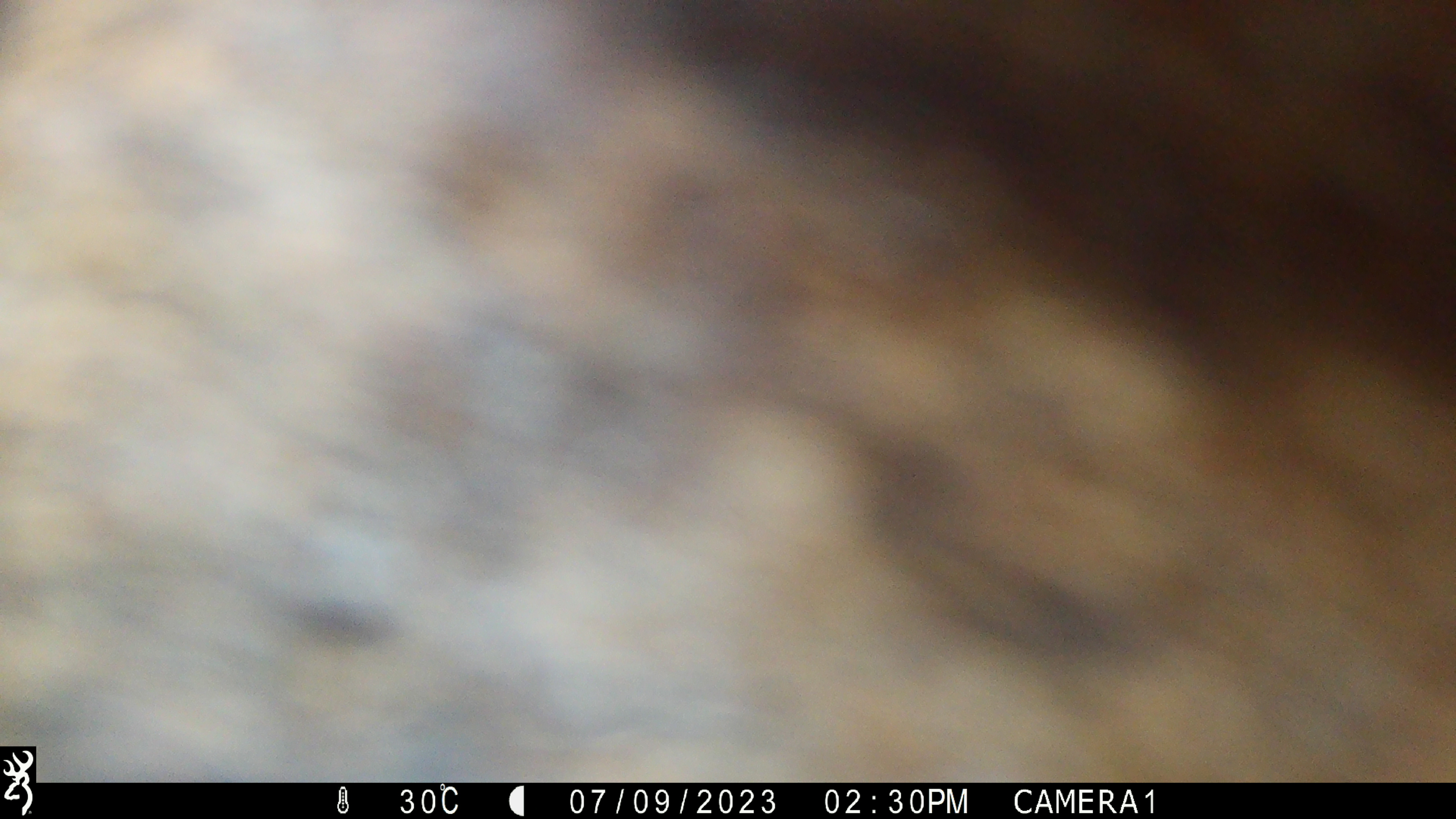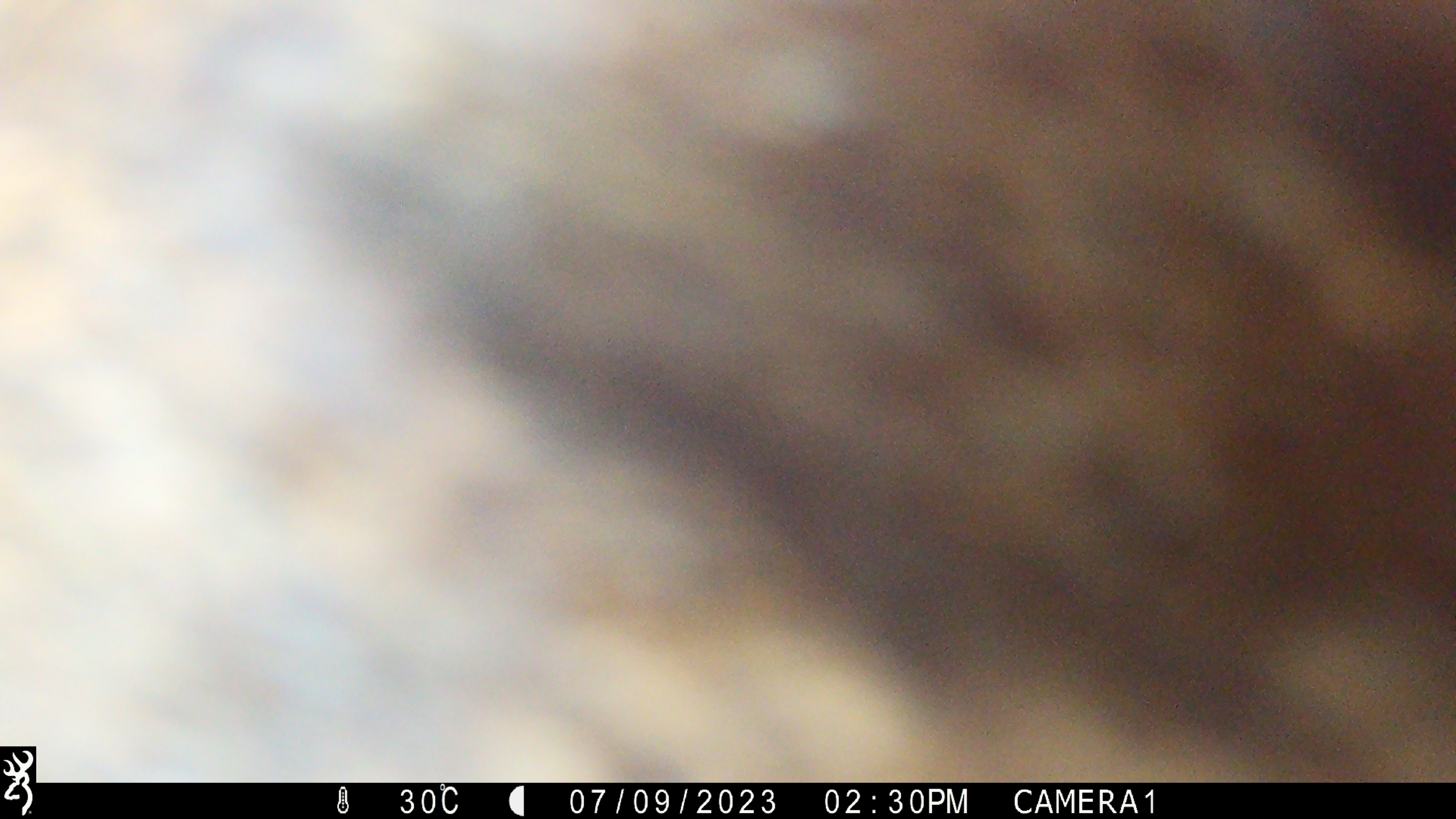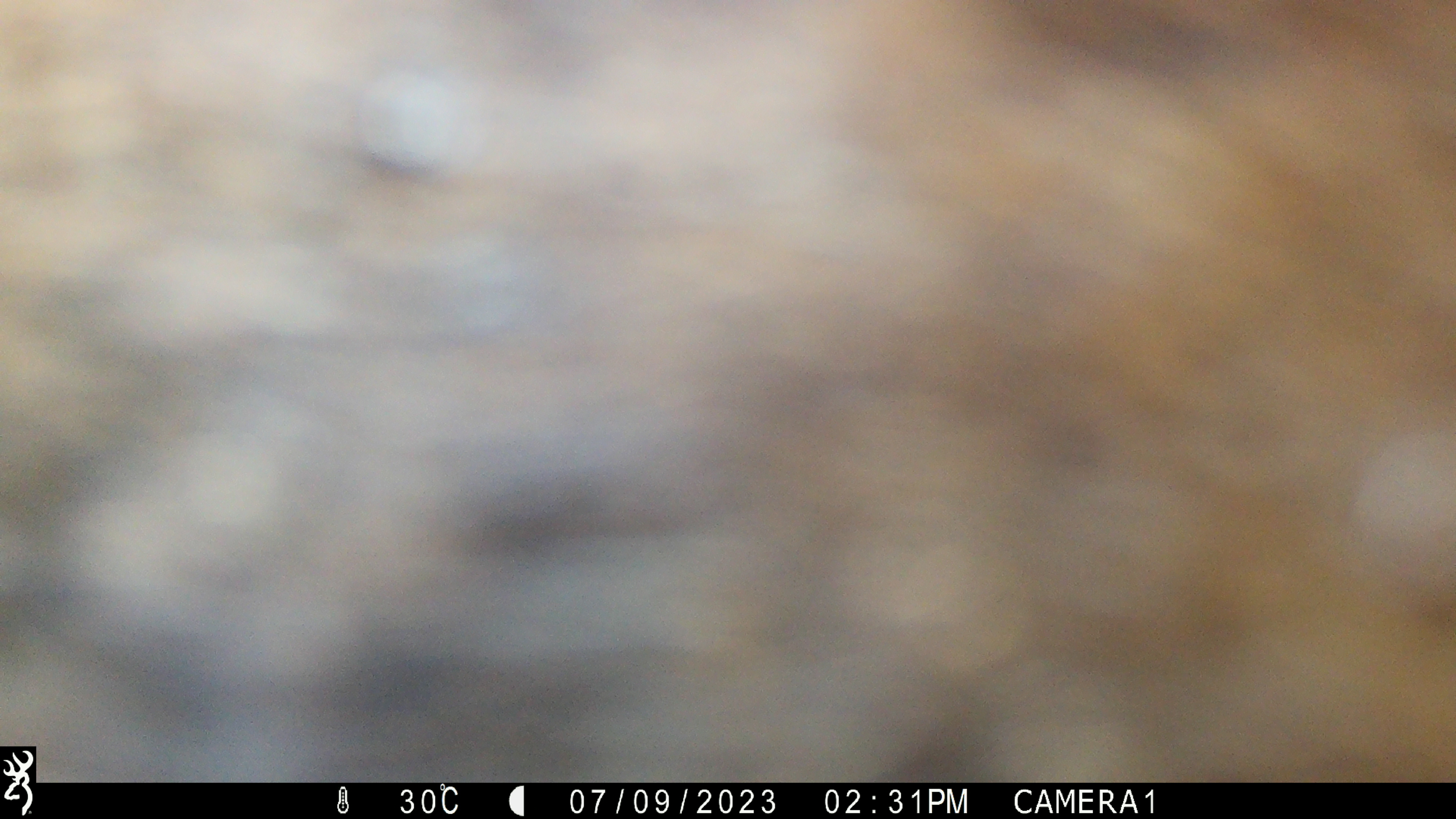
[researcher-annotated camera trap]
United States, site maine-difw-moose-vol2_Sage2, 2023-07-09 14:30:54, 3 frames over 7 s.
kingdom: Animalia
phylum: Chordata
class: Mammalia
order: Artiodactyla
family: Cervidae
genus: Alces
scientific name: Alces alces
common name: moose